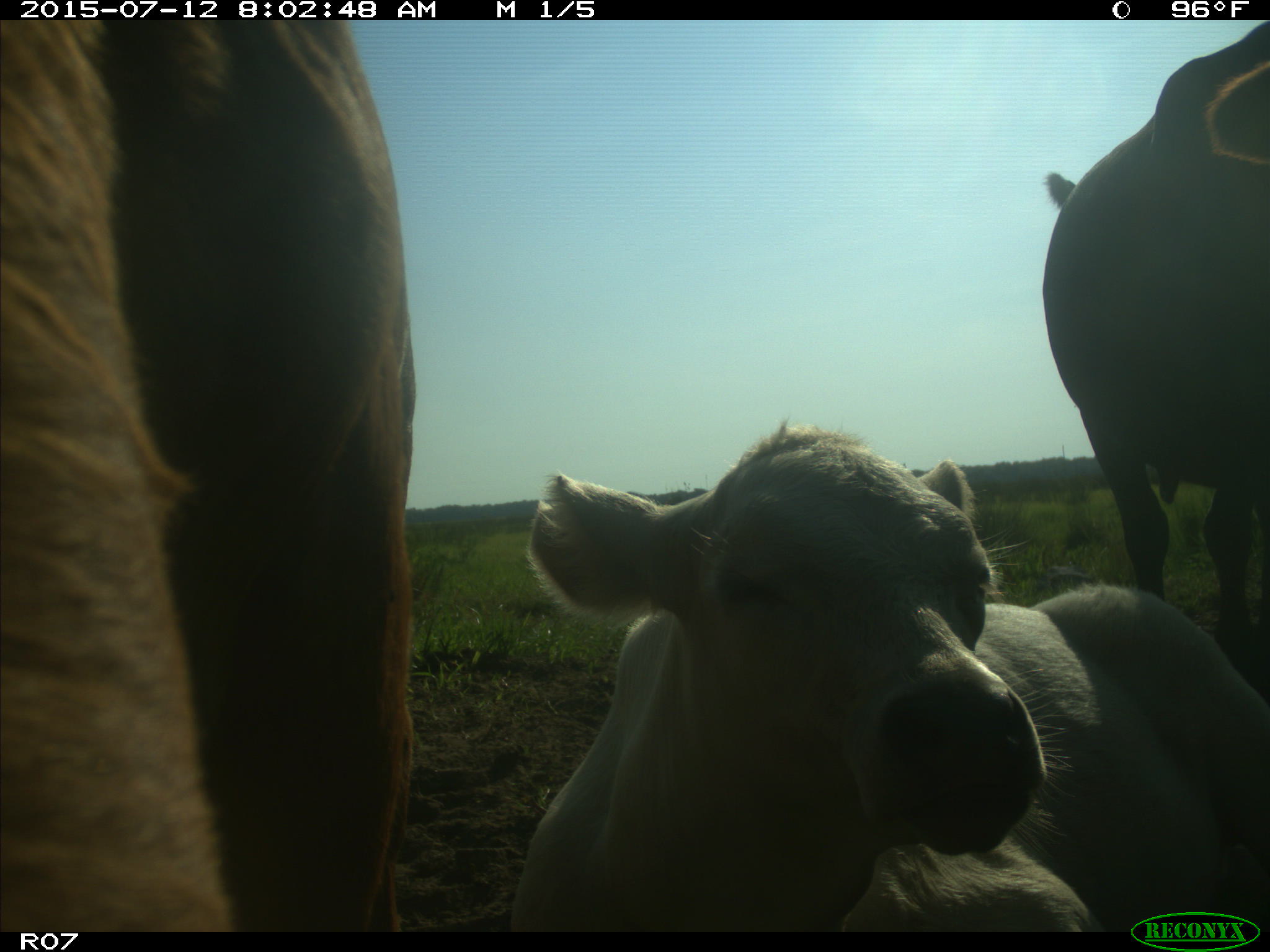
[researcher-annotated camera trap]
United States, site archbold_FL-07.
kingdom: Animalia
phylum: Chordata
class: Mammalia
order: Artiodactyla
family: Bovidae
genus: Bos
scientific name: Bos taurus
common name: domestic cow